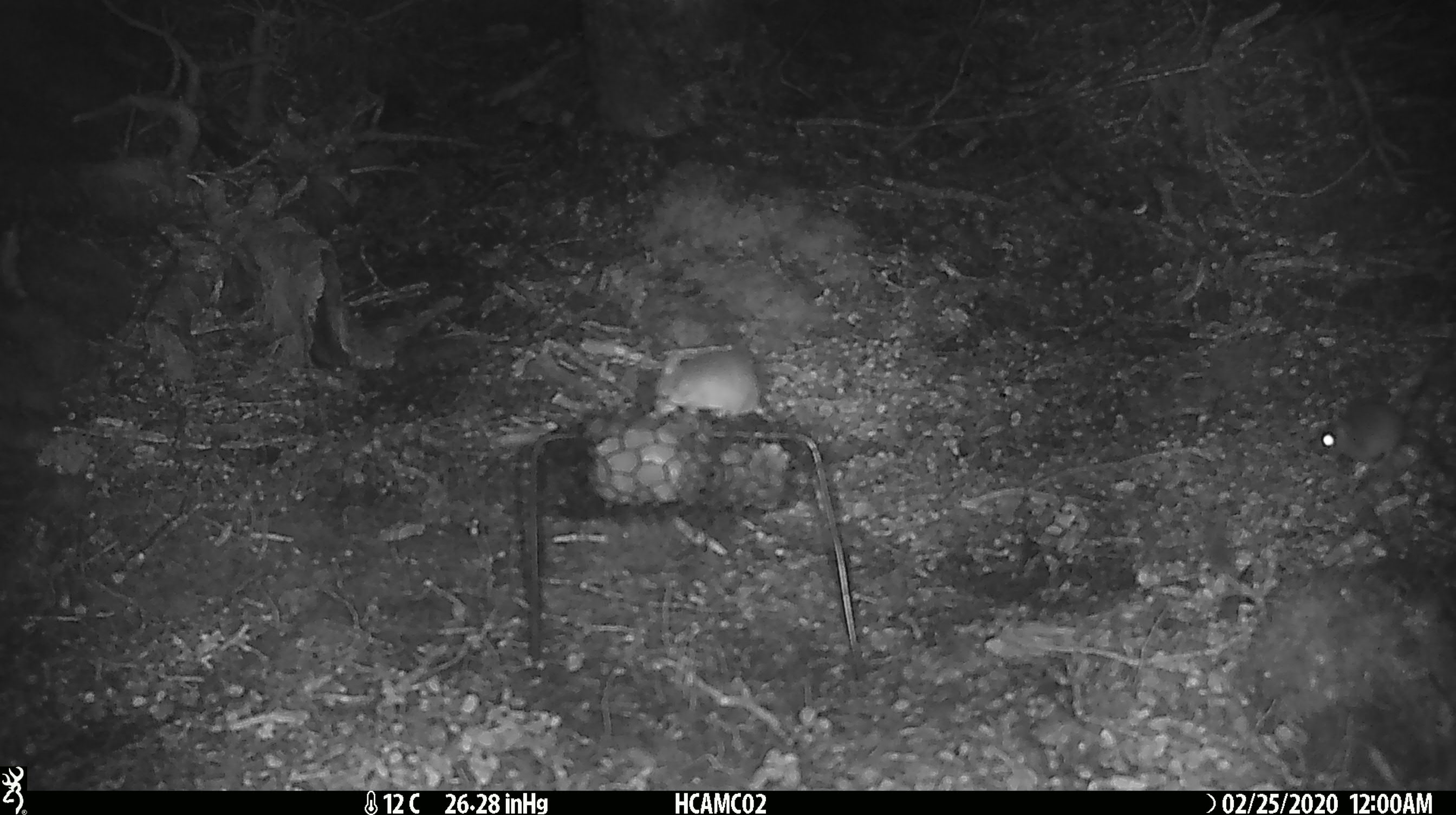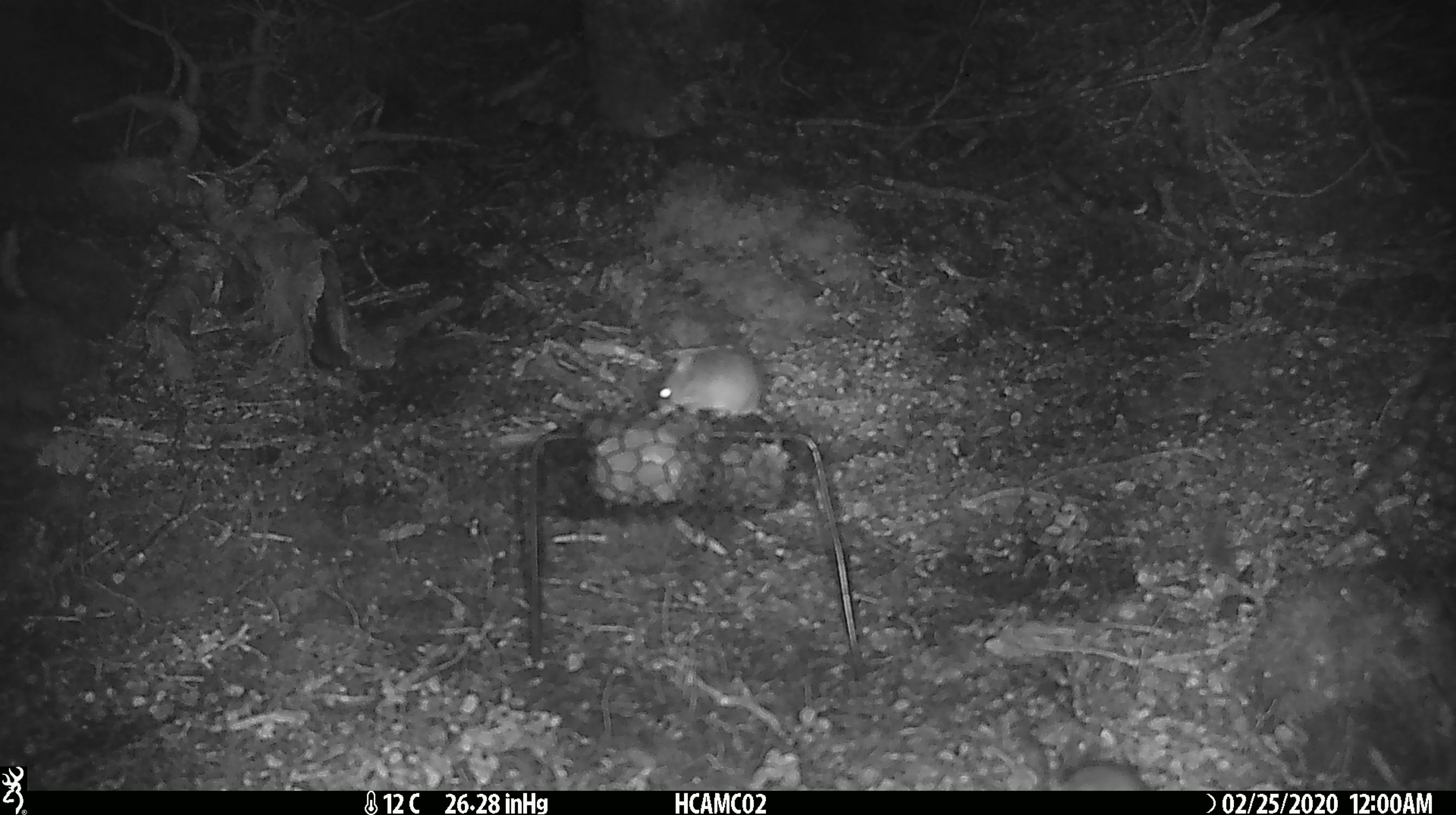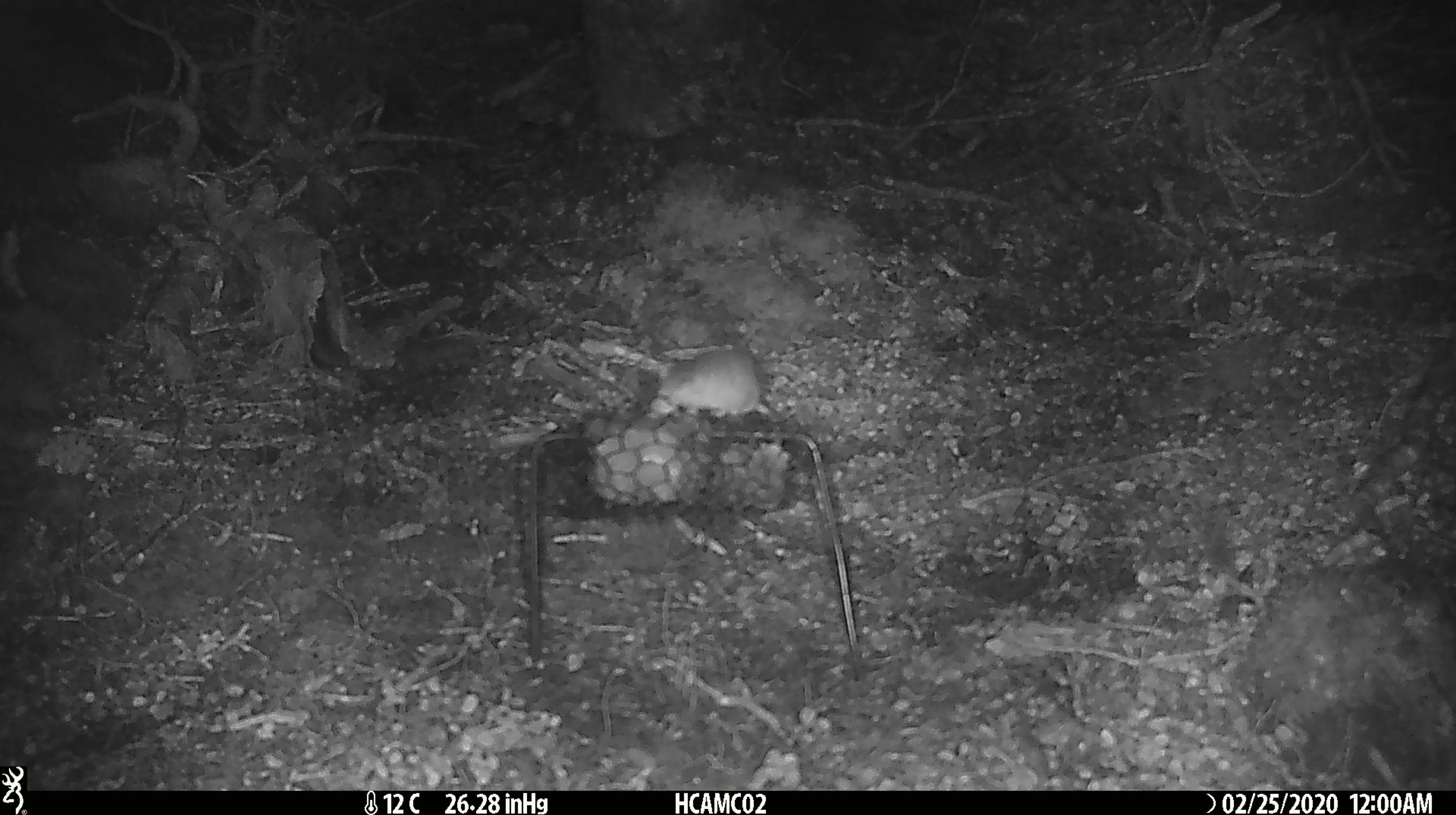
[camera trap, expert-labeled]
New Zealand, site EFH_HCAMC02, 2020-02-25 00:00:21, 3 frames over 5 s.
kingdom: Animalia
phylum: Chordata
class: Mammalia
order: Rodentia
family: Muridae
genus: Mus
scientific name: Mus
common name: mouse